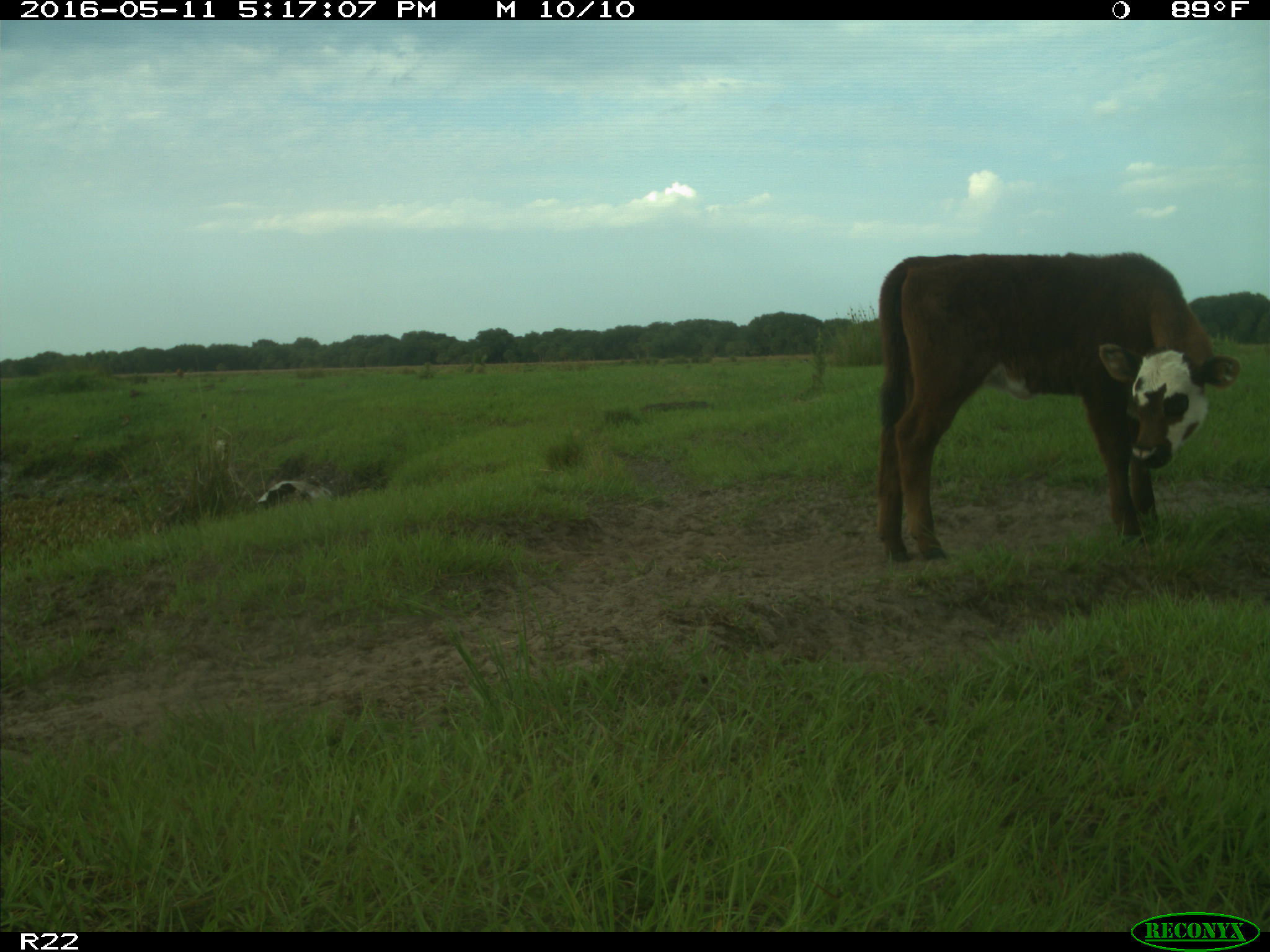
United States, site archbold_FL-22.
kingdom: Animalia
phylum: Chordata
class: Mammalia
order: Artiodactyla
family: Bovidae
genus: Bos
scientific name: Bos taurus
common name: domestic cow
Bos taurus (domestic cow).